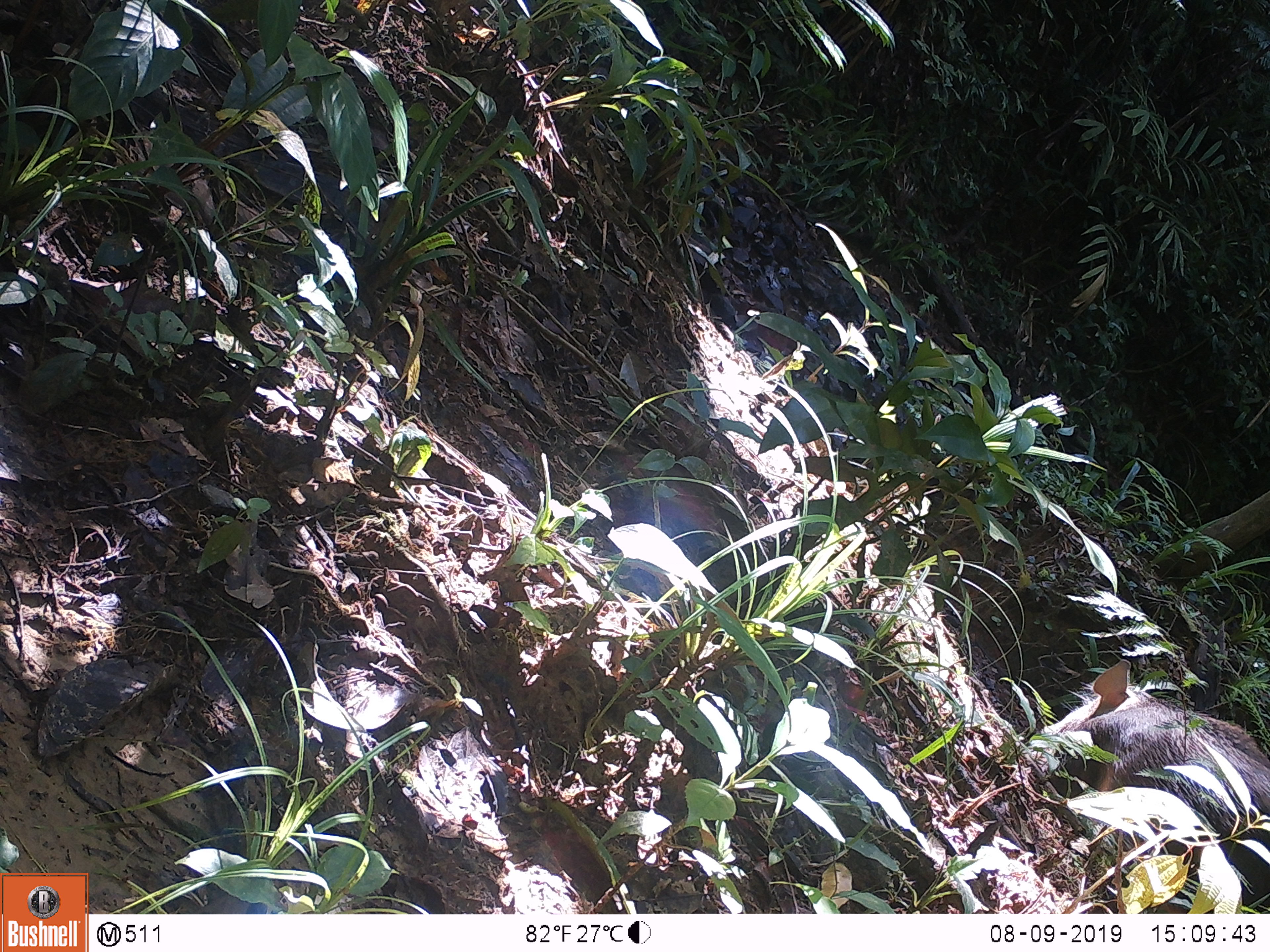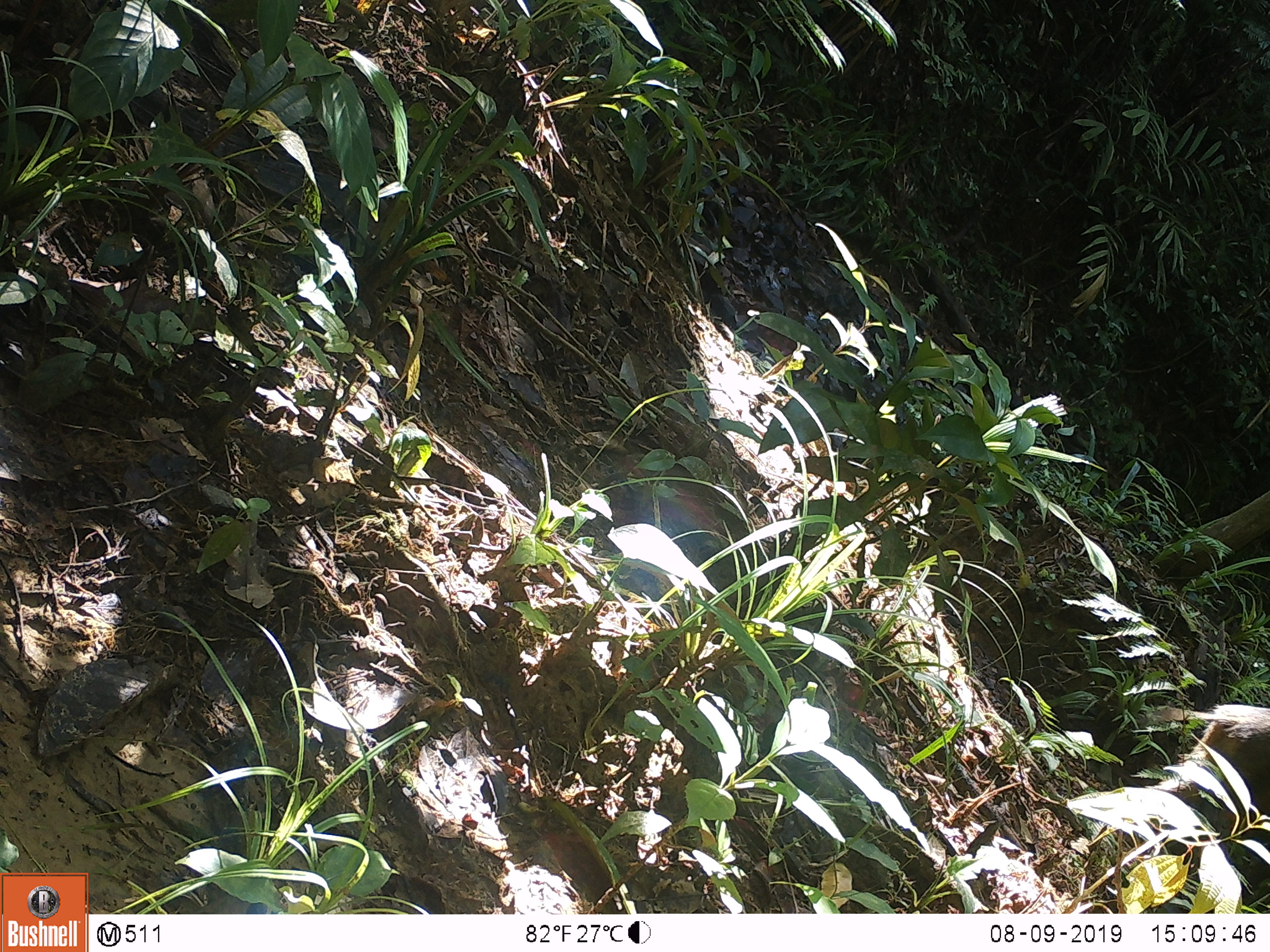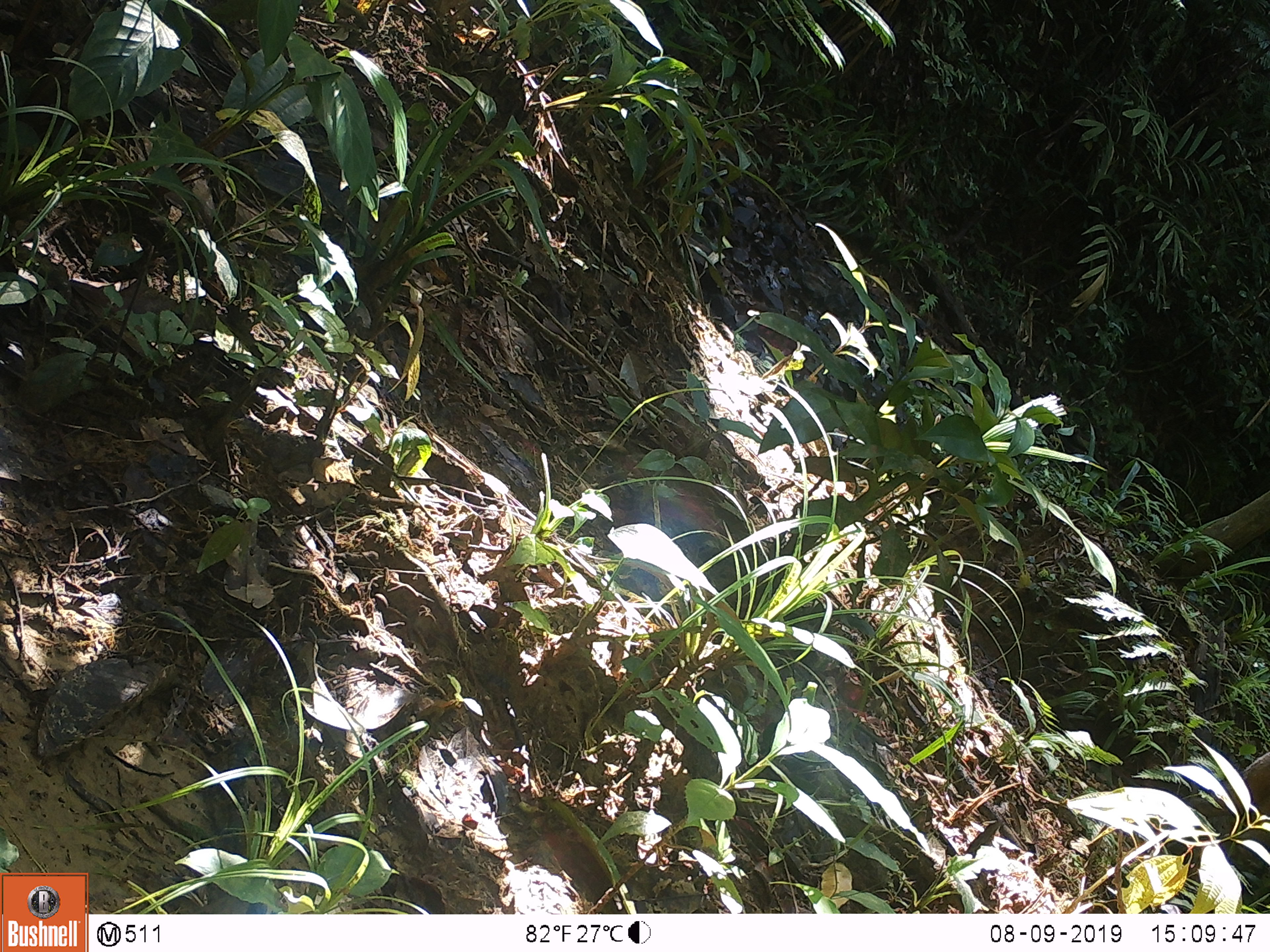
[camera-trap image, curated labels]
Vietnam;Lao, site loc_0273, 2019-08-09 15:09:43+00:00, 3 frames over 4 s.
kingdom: Animalia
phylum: Chordata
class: Mammalia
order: Artiodactyla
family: Suidae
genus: Sus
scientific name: Sus scrofa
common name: eurasian wild pig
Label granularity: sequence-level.